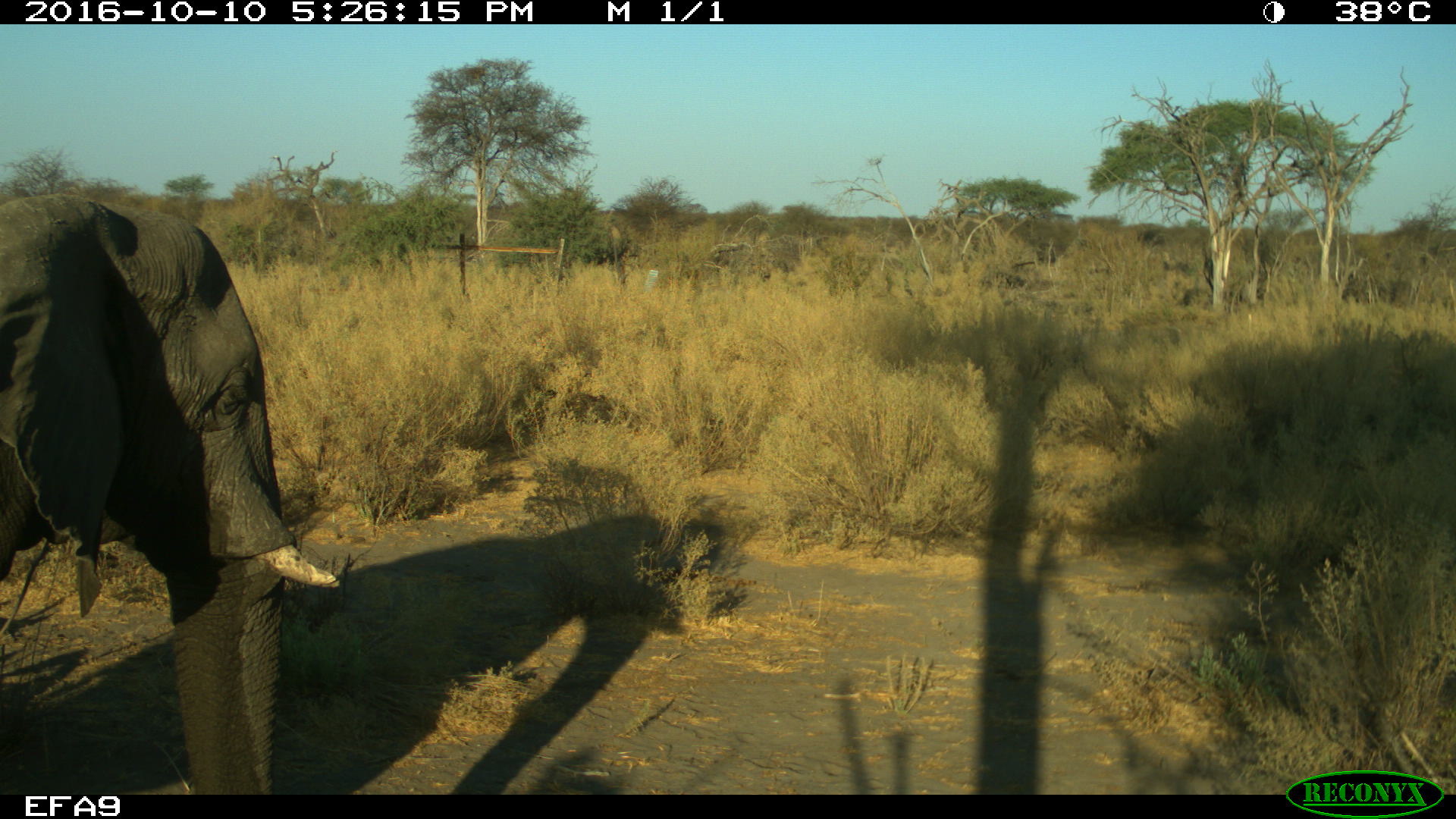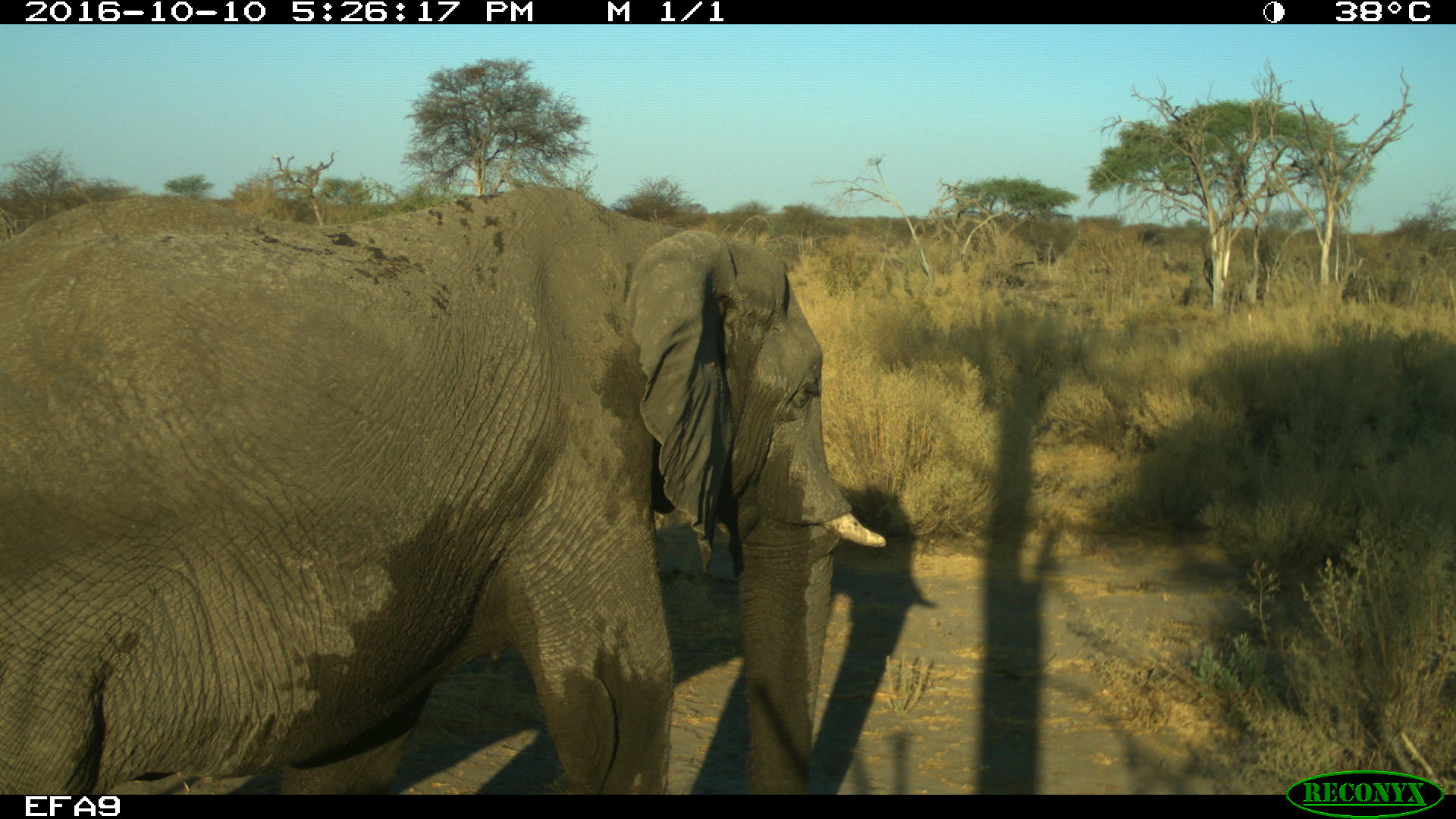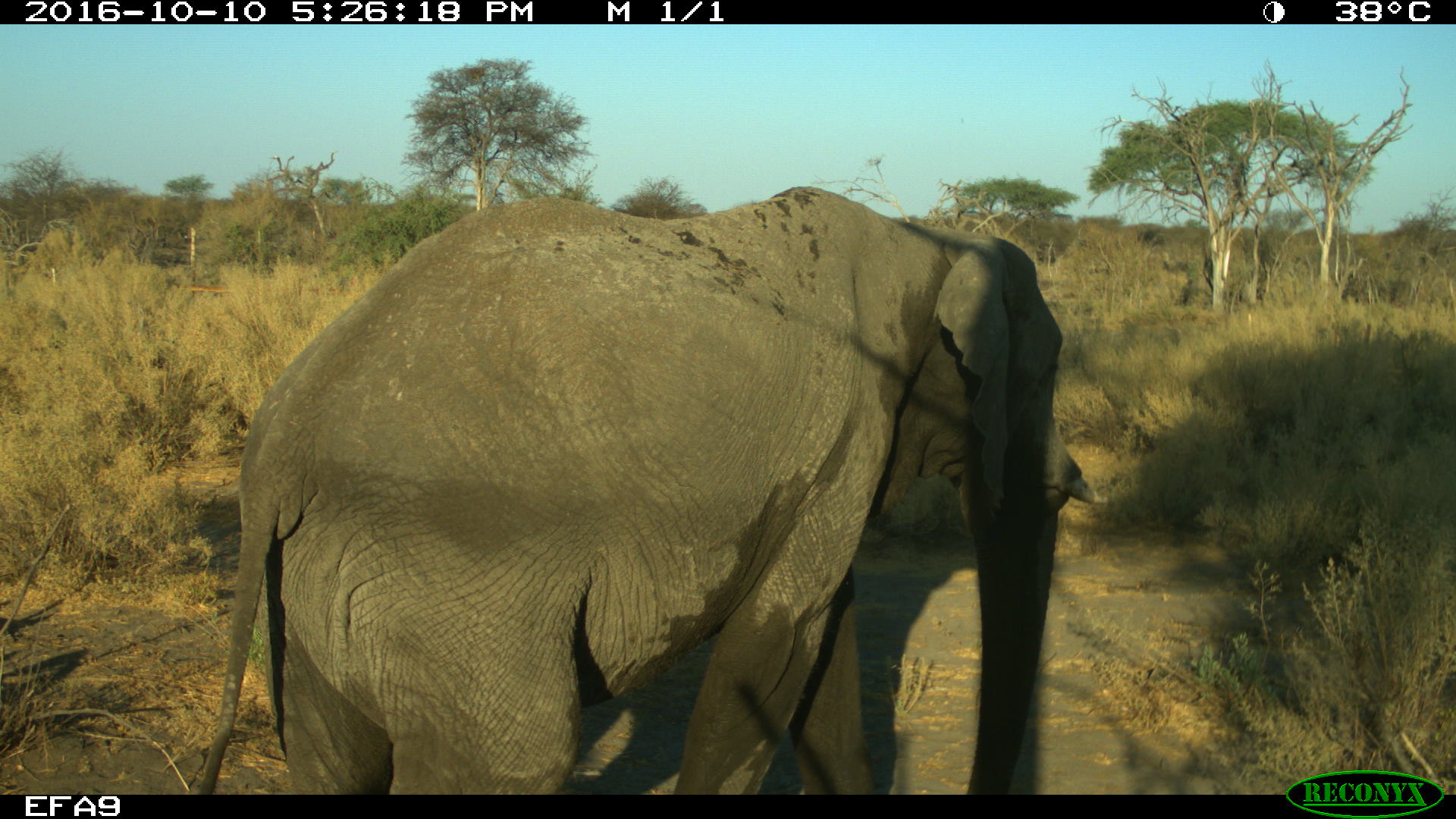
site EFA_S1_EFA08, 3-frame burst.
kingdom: Animalia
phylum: Chordata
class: Mammalia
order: Proboscidea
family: Elephantidae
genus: Loxodonta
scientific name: Loxodonta africana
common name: african bush elephant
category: elephant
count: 1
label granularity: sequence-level